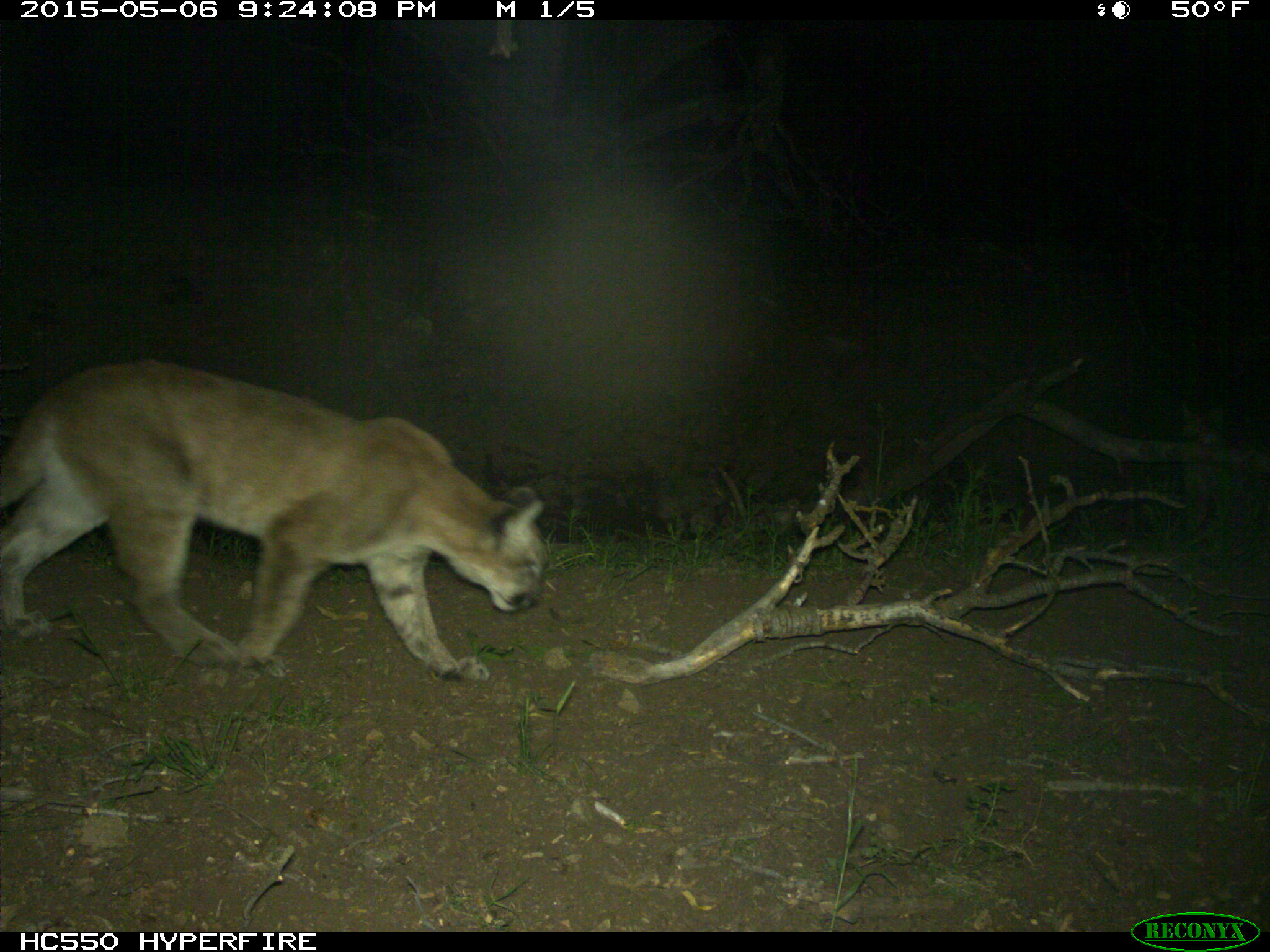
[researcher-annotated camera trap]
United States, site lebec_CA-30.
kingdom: Animalia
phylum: Chordata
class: Mammalia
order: Carnivora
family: Felidae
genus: Puma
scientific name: Puma concolor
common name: mountain lion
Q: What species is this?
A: Puma concolor (mountain lion).